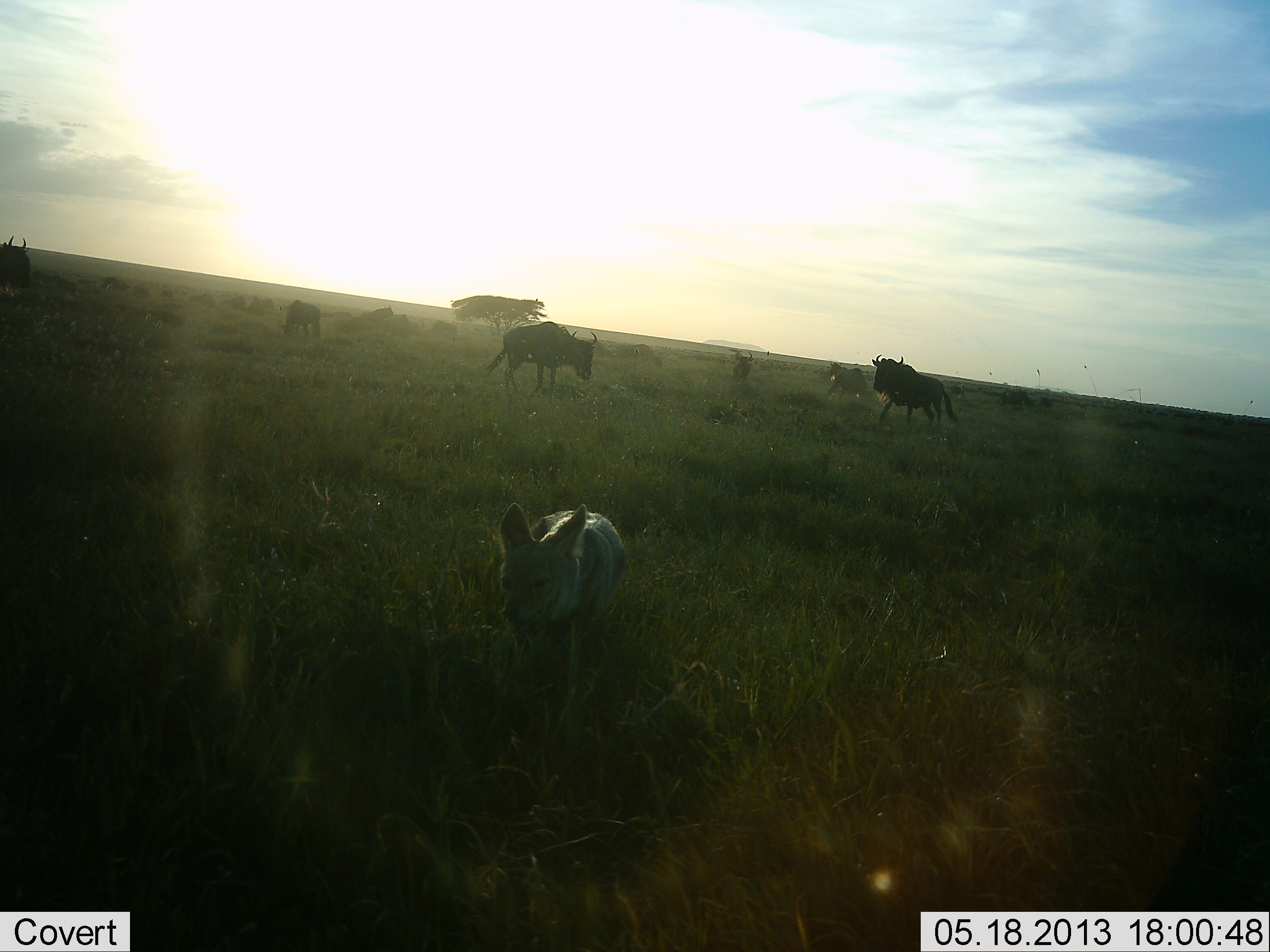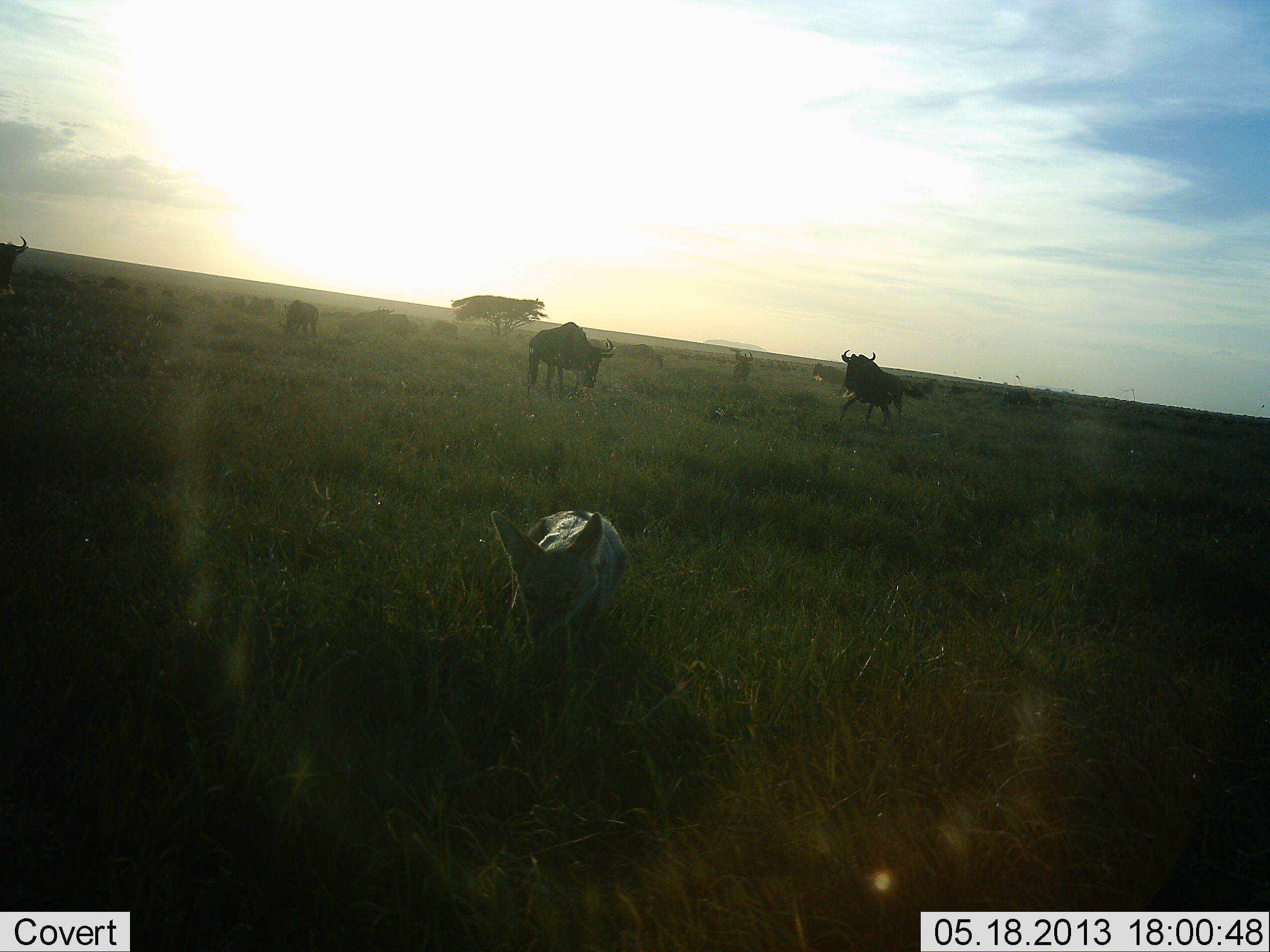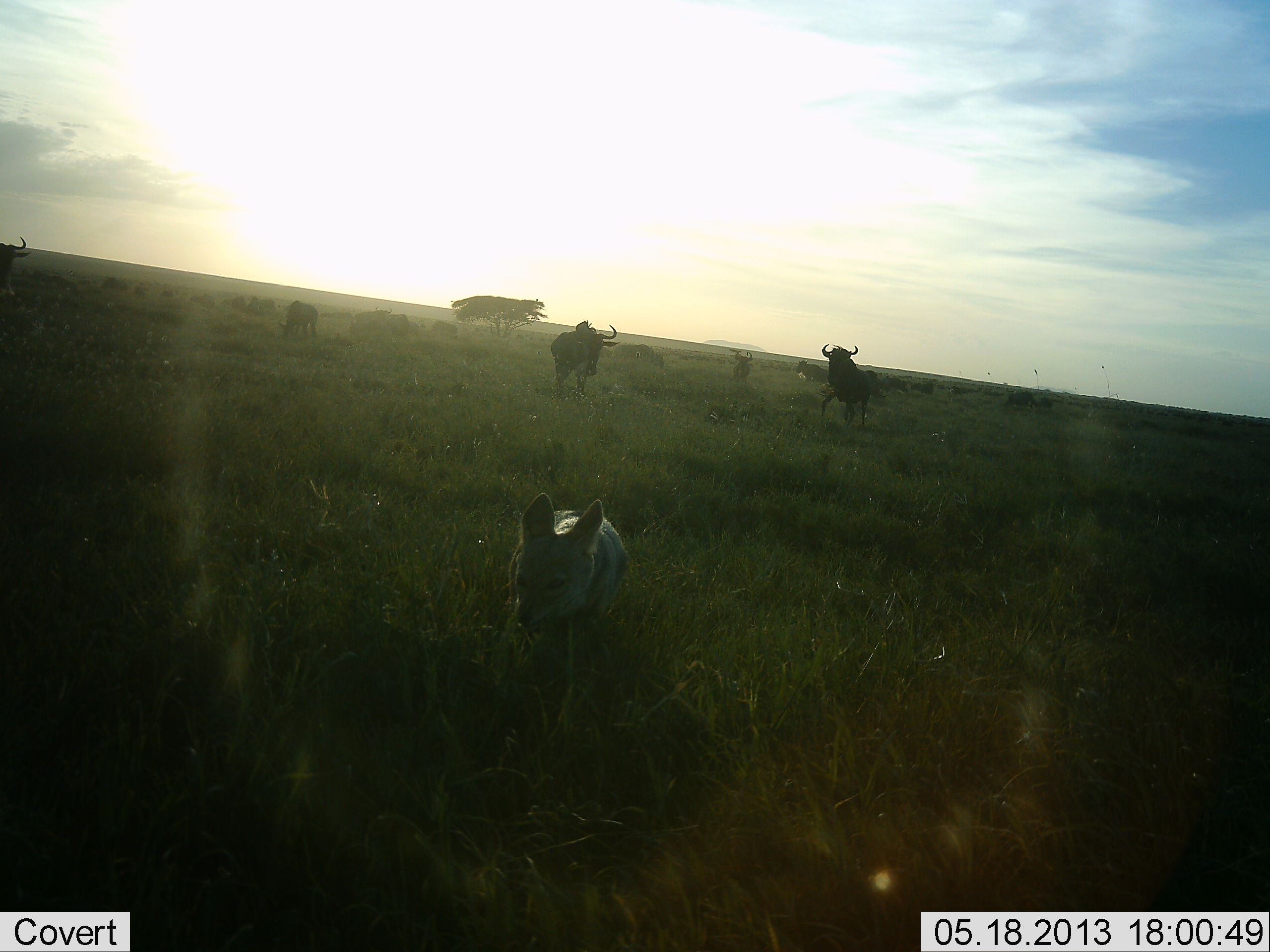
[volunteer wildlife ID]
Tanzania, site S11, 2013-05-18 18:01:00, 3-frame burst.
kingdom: Animalia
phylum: Chordata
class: Mammalia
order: Carnivora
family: Canidae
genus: Lupulella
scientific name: Lupulella mesomelas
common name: black-backed jackal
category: jackal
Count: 1.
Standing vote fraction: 80%.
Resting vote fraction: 5%.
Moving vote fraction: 15%.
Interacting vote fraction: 5%.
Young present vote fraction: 0%.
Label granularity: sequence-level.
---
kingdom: Animalia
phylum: Chordata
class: Mammalia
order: Artiodactyla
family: Bovidae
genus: Connochaetes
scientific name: Connochaetes taurinus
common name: blue wildebeest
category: wildebeest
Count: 11-50.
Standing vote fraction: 52%.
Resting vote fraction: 6%.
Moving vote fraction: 81%.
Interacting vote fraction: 10%.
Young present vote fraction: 3%.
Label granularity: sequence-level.